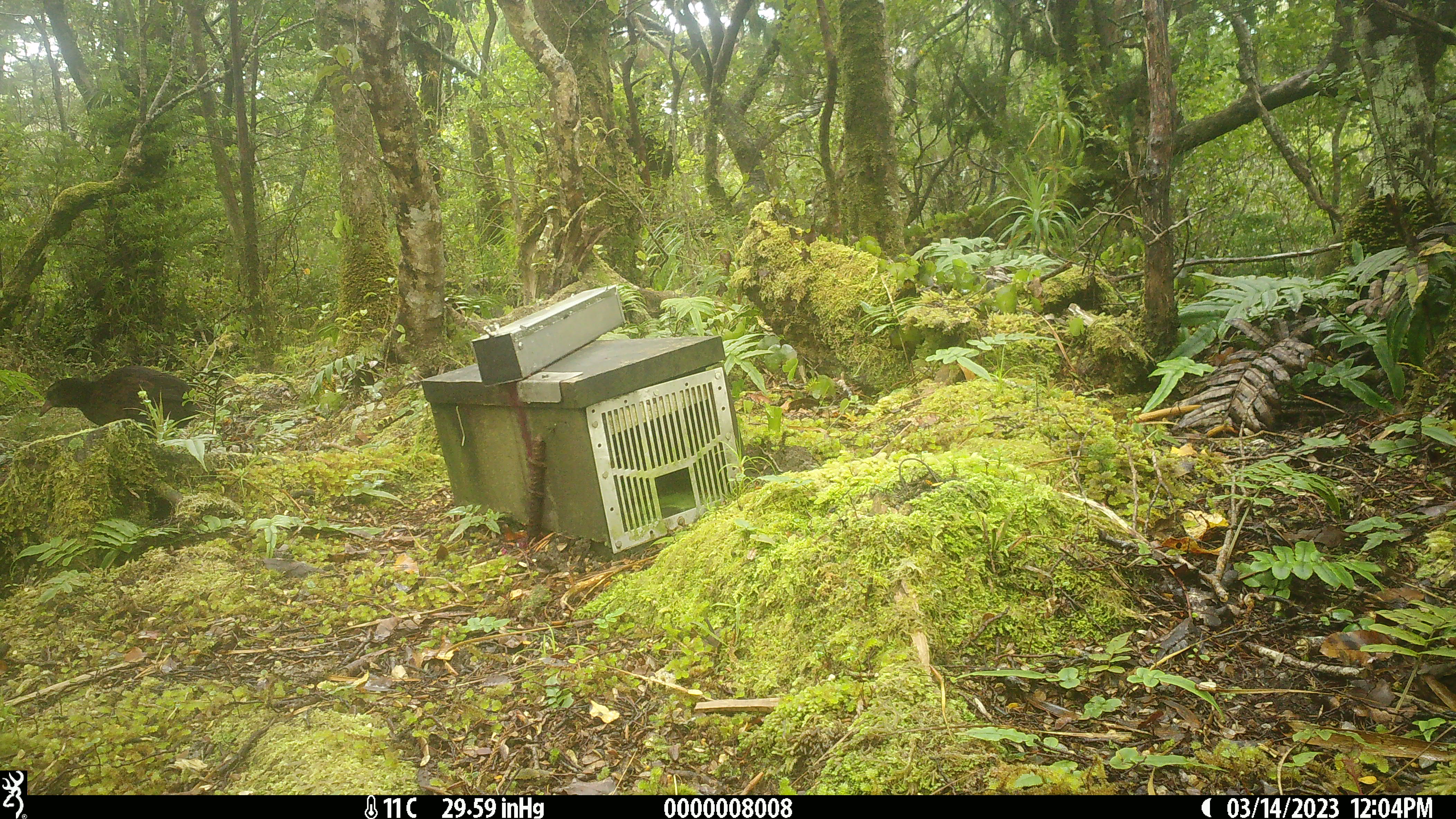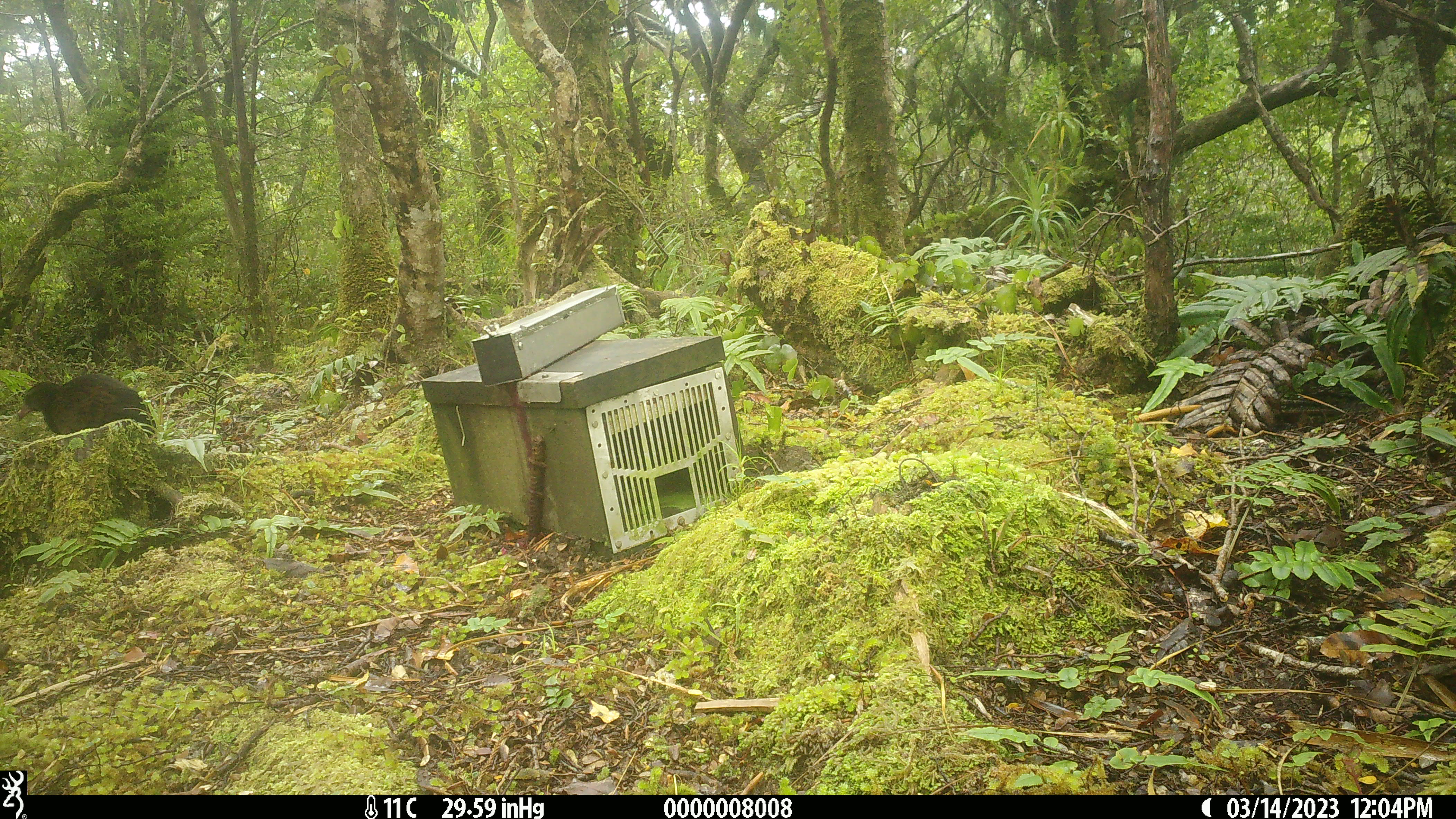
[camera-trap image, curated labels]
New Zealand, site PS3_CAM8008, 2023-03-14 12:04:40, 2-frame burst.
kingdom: Animalia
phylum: Chordata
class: Aves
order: Gruiformes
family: Rallidae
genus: Gallirallus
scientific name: Gallirallus australis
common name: weka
Weka (Gallirallus australis).